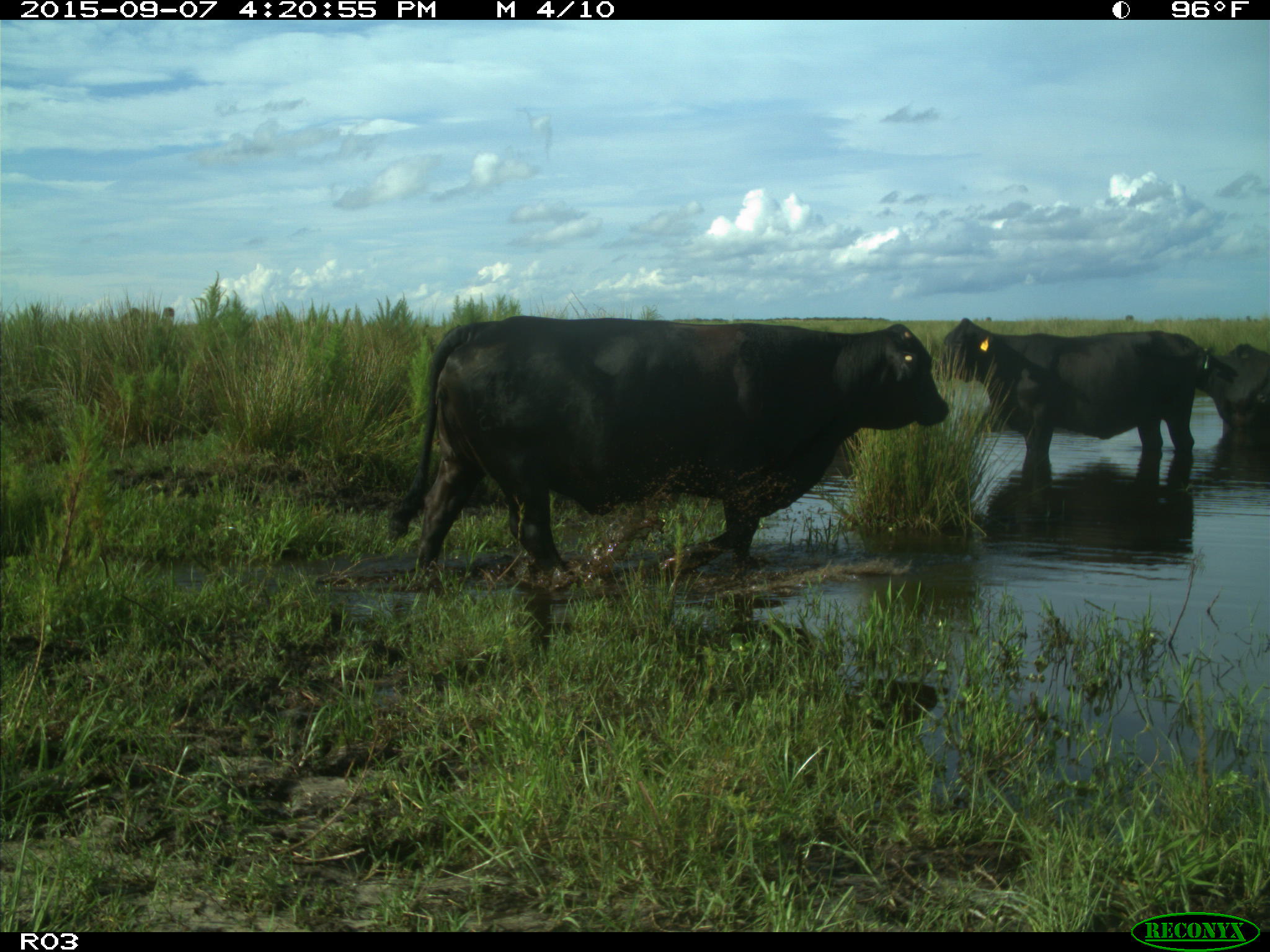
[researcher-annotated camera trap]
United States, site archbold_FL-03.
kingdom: Animalia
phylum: Chordata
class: Mammalia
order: Artiodactyla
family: Bovidae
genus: Bos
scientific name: Bos taurus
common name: domestic cow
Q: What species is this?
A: Bos taurus (domestic cow).